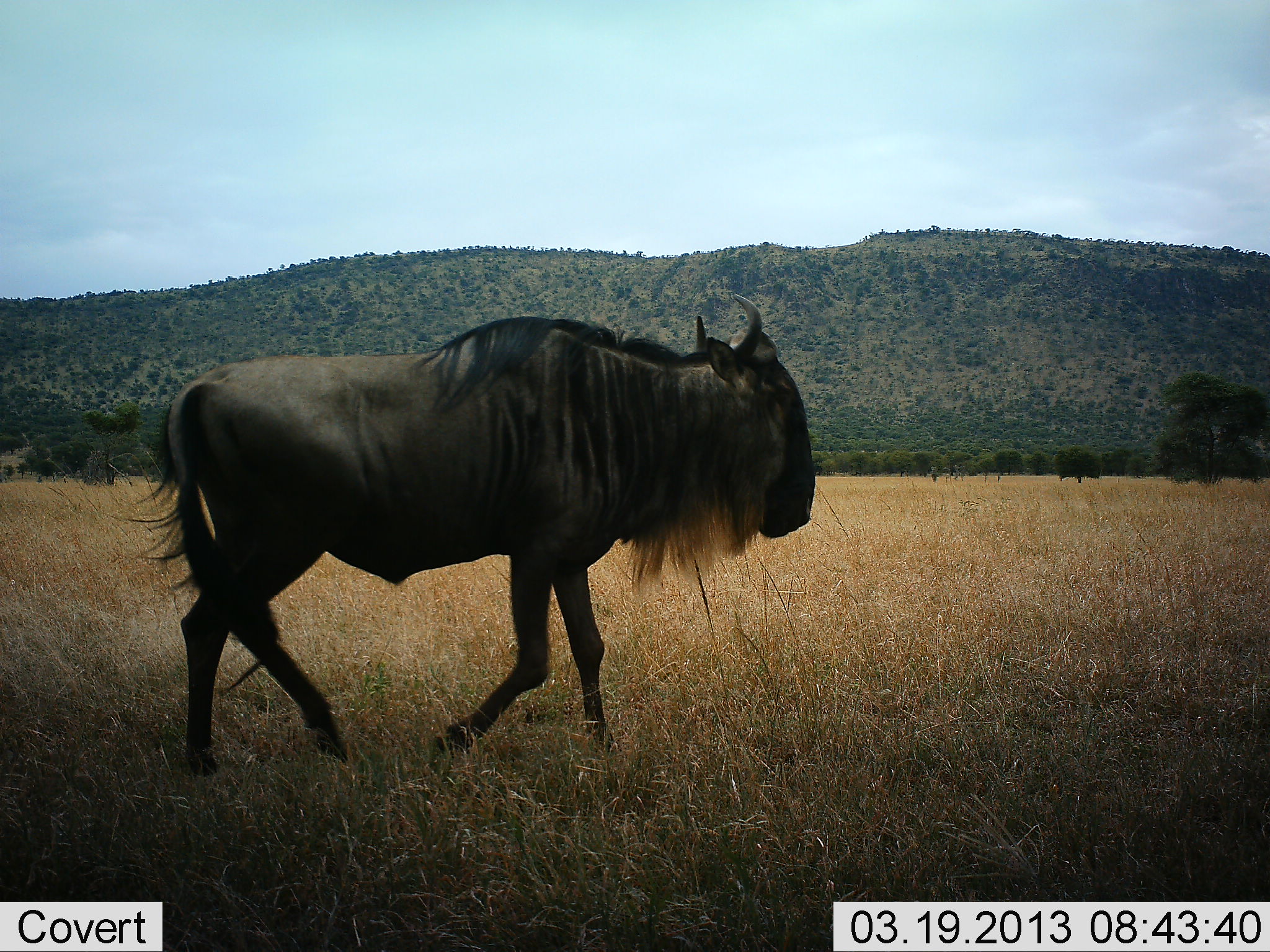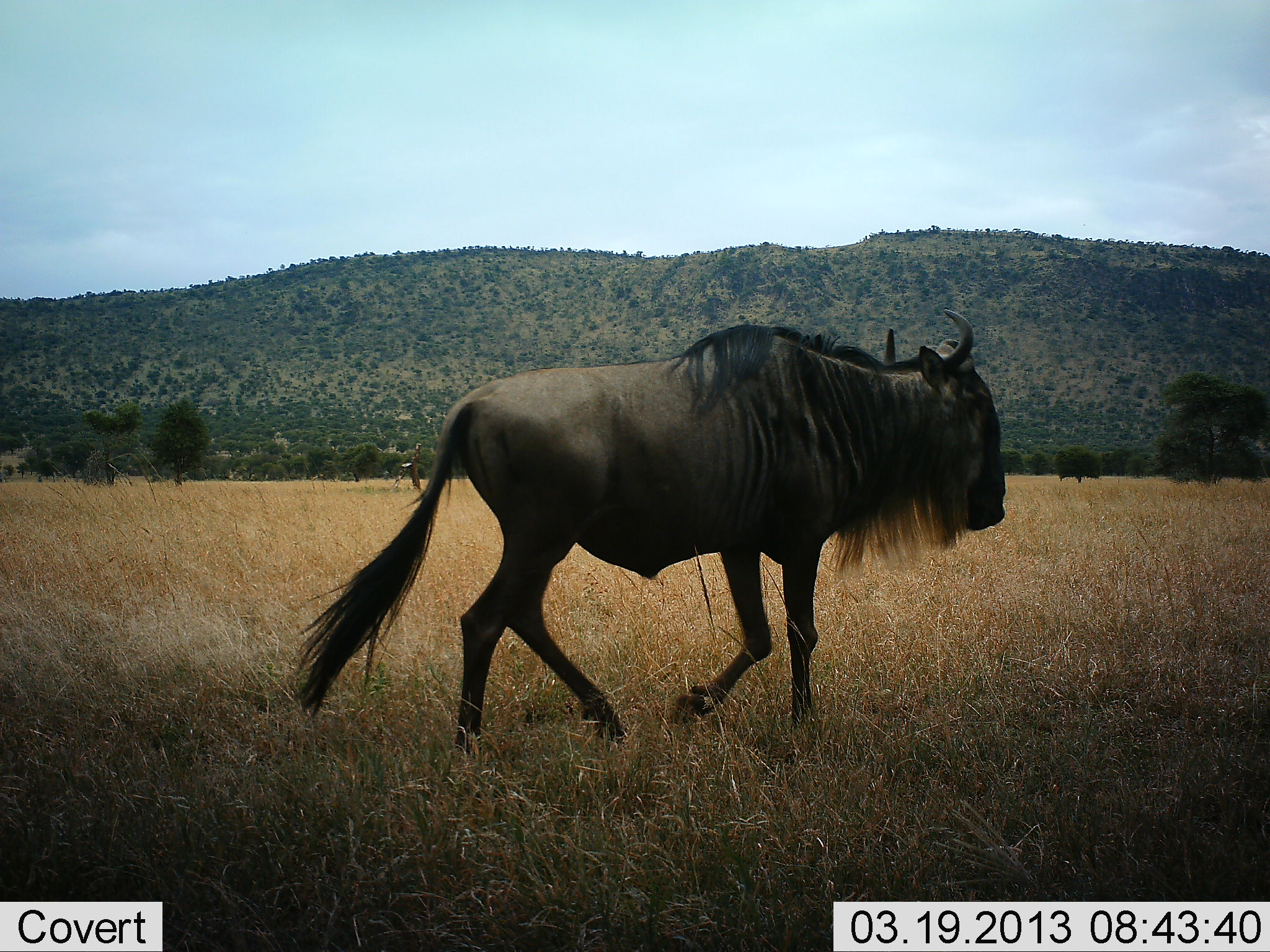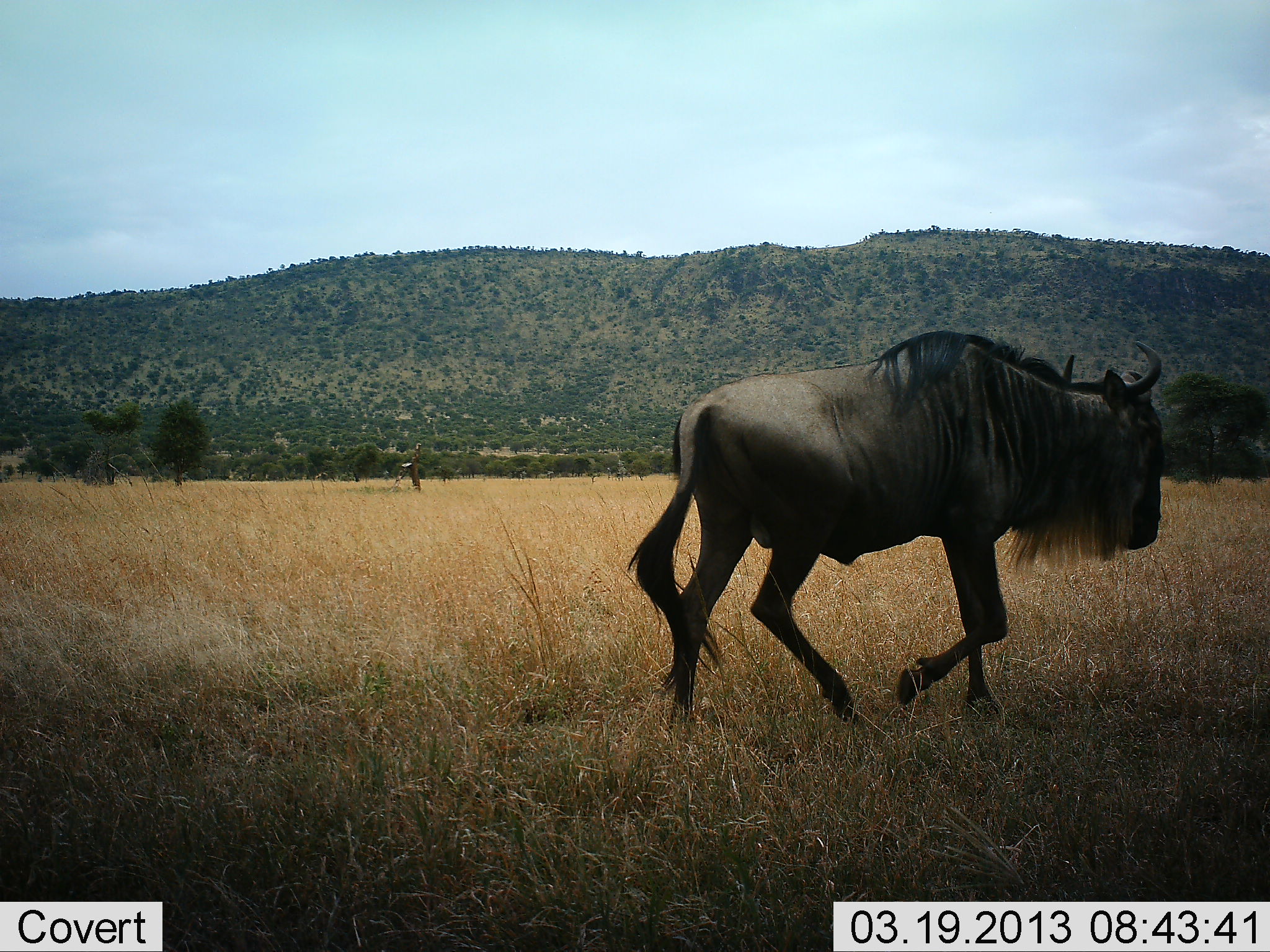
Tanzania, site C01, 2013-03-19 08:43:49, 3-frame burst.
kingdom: Animalia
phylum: Chordata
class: Mammalia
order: Artiodactyla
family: Bovidae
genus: Connochaetes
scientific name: Connochaetes taurinus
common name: blue wildebeest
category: wildebeest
Wildebeest (blue wildebeest) (Connochaetes taurinus), count 1. Behavior (volunteer vote fractions): standing 7%, resting 0%, moving 93%, interacting 0%. Young present (vote fraction): 0%. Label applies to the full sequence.